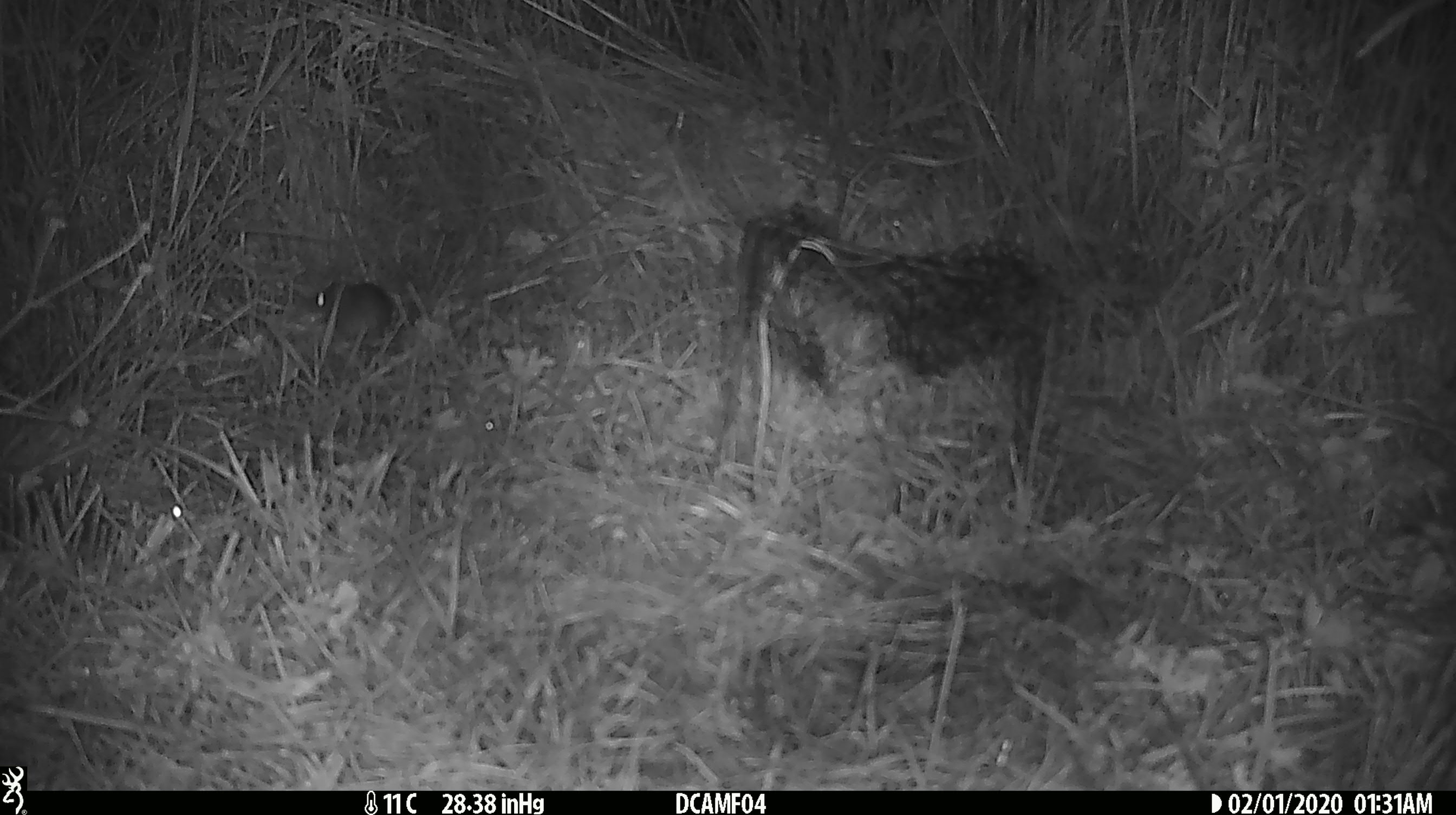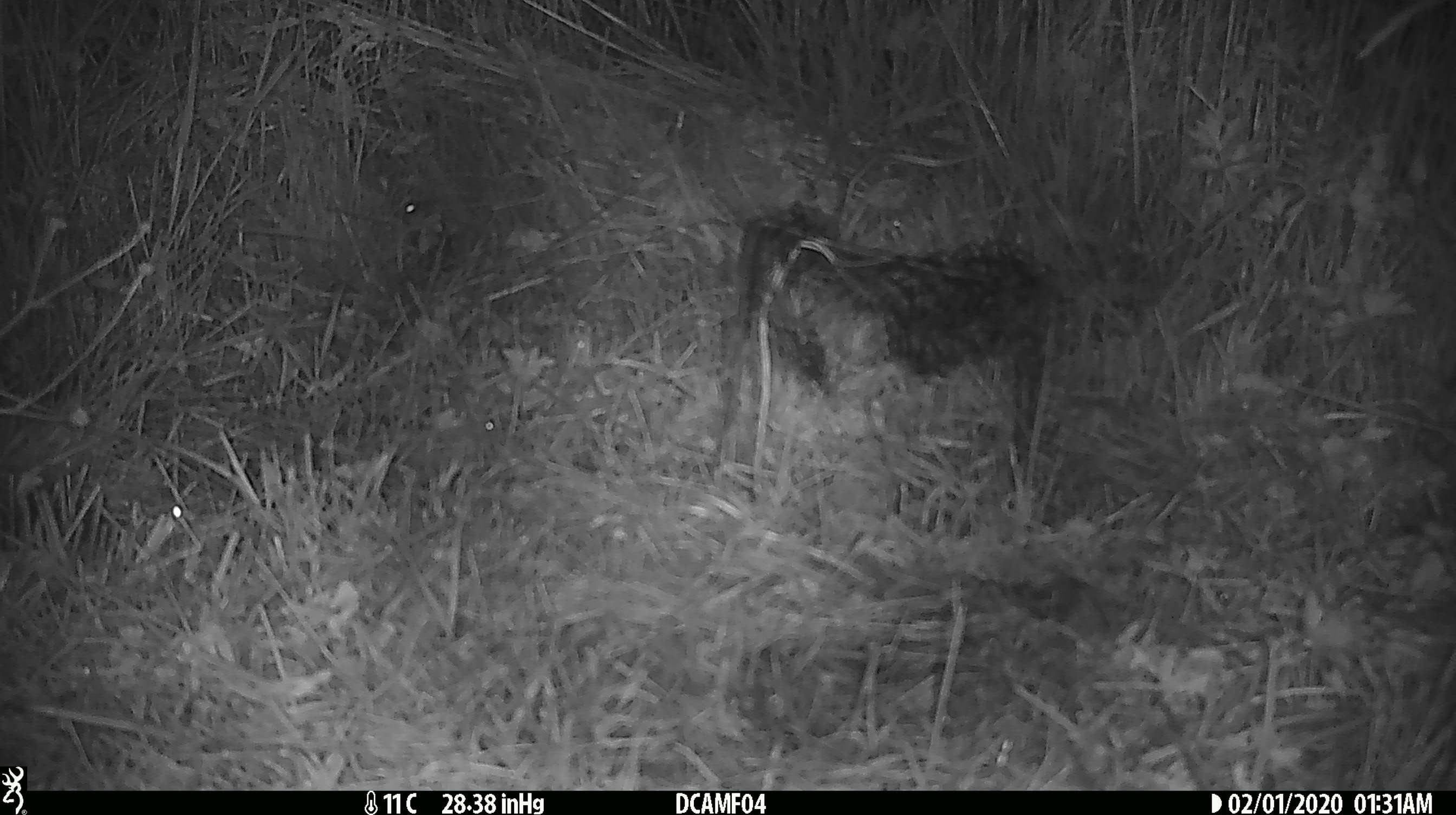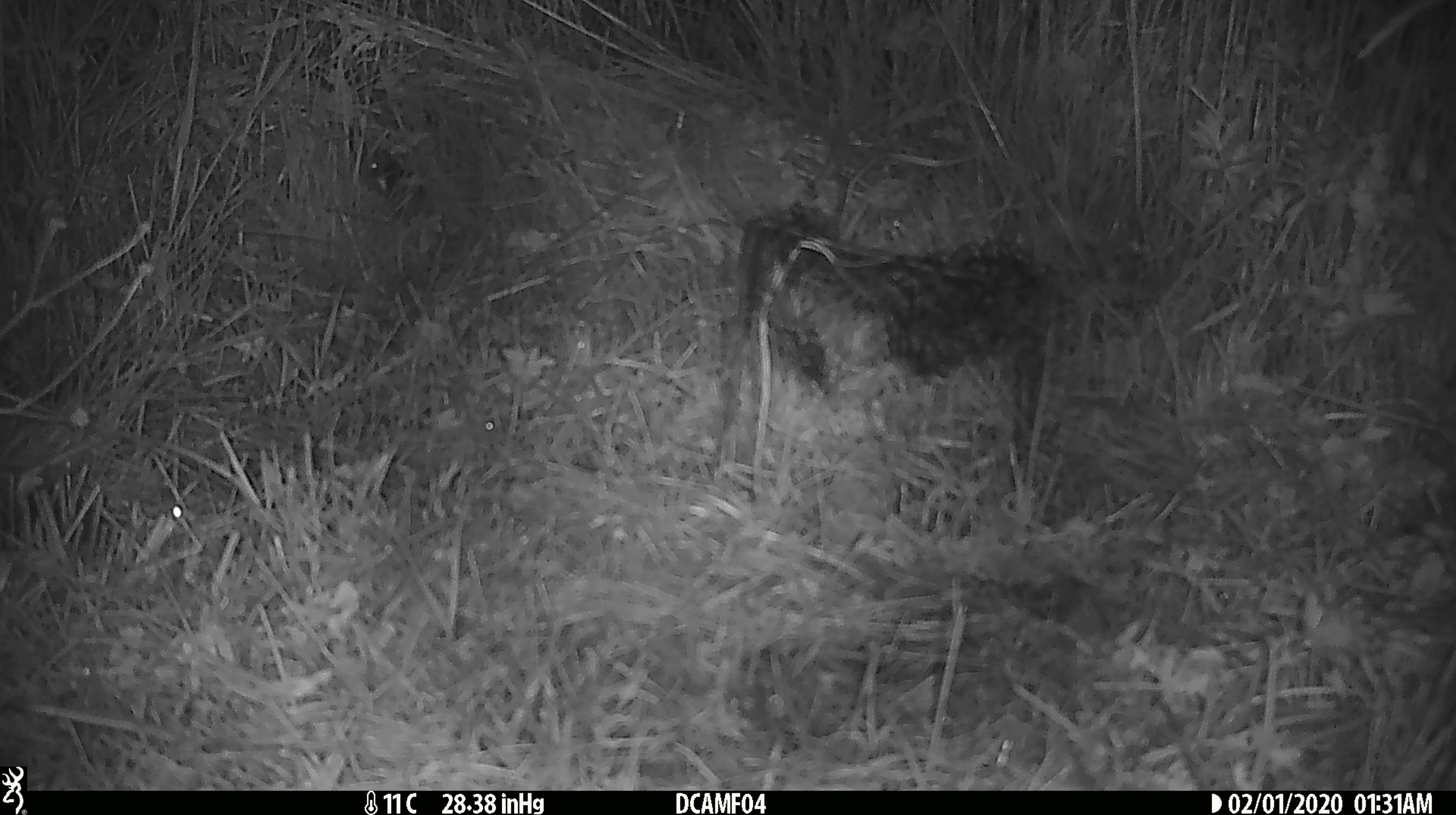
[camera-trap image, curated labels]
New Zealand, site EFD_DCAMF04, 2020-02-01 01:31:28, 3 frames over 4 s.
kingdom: Animalia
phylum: Chordata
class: Mammalia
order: Rodentia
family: Muridae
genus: Mus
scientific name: Mus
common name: mouse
Mouse (Mus).